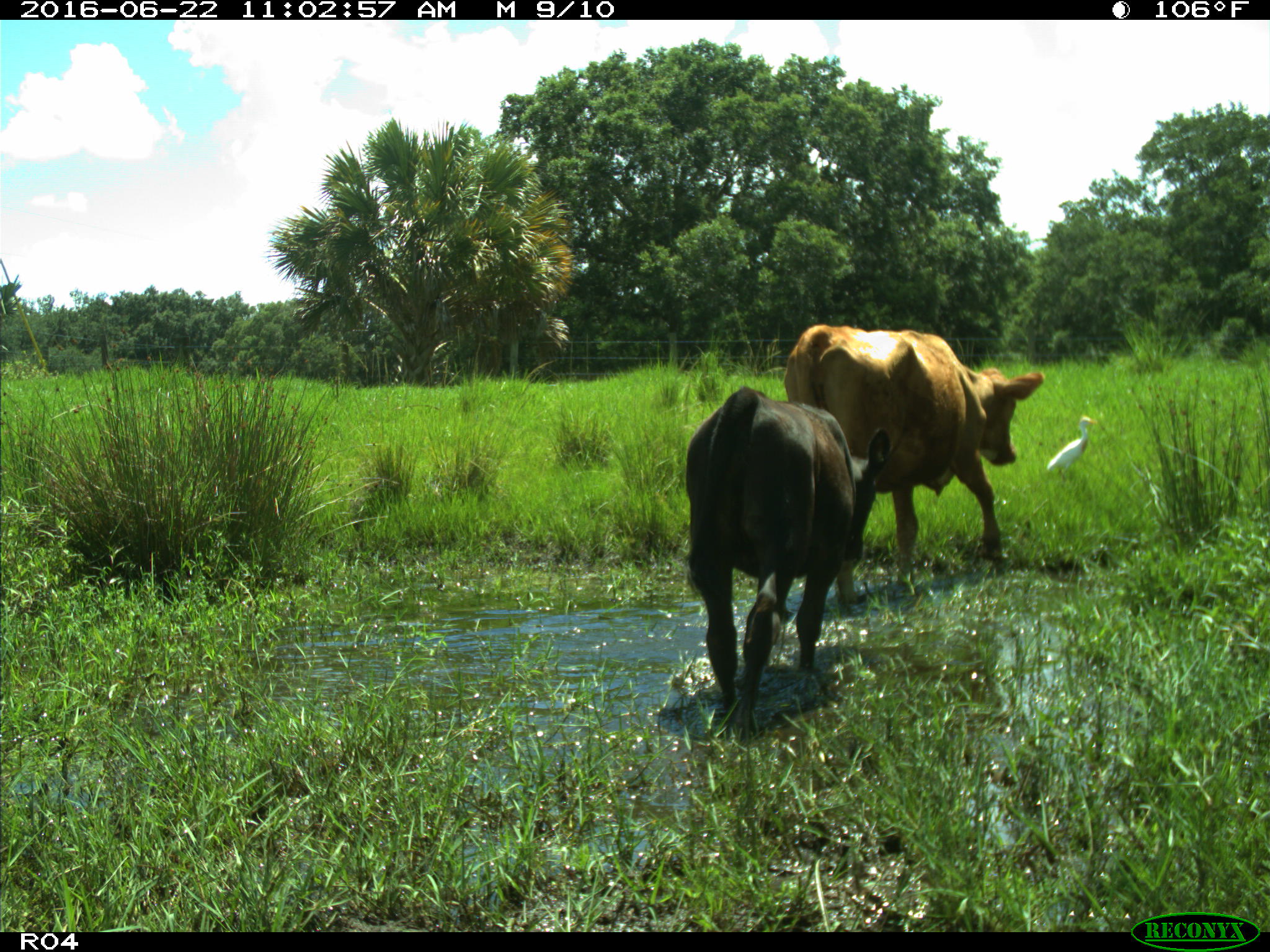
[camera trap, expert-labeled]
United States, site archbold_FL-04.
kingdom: Animalia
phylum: Chordata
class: Mammalia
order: Artiodactyla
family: Bovidae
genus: Bos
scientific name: Bos taurus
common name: domestic cow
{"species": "Bos taurus (domestic cow)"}